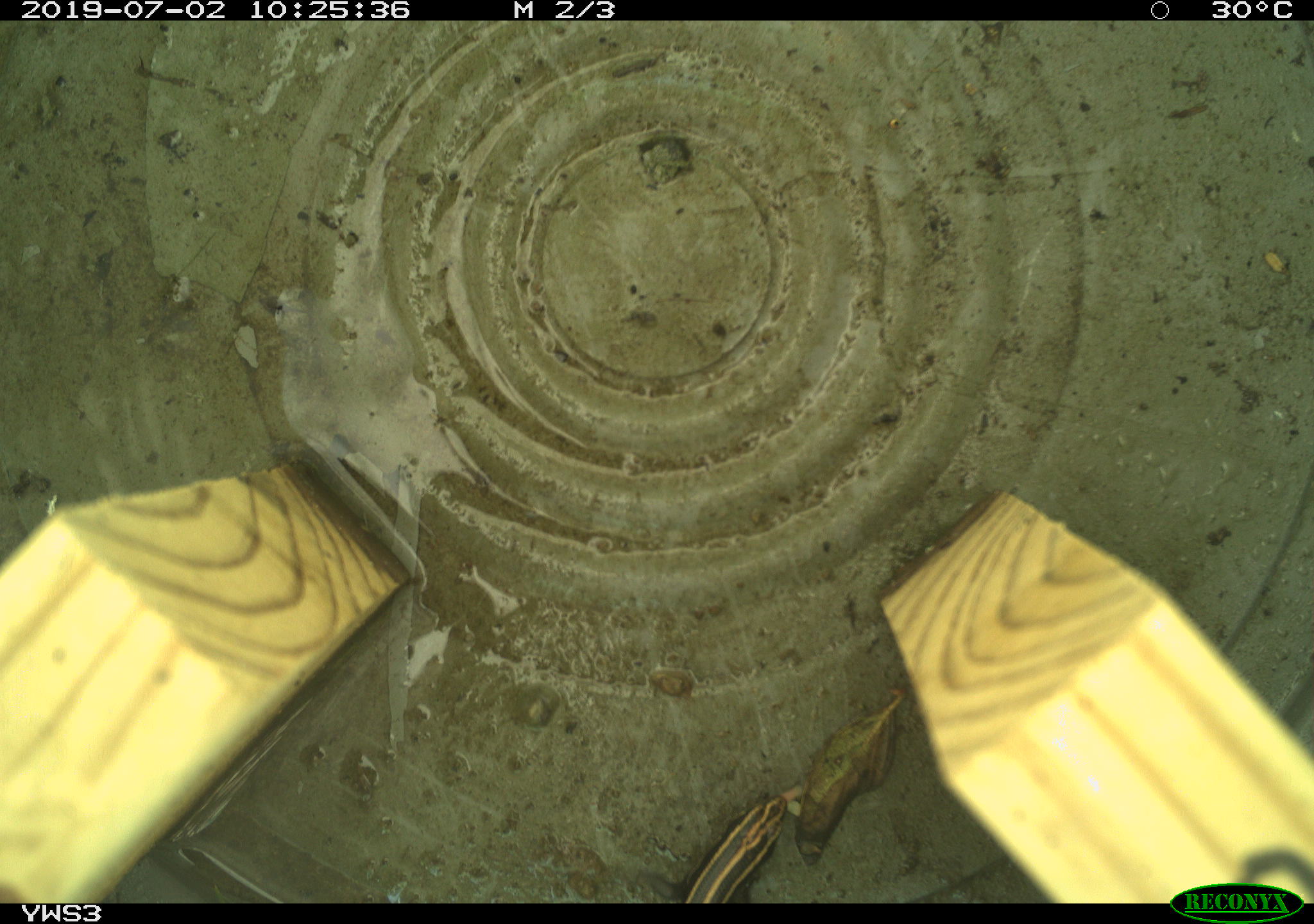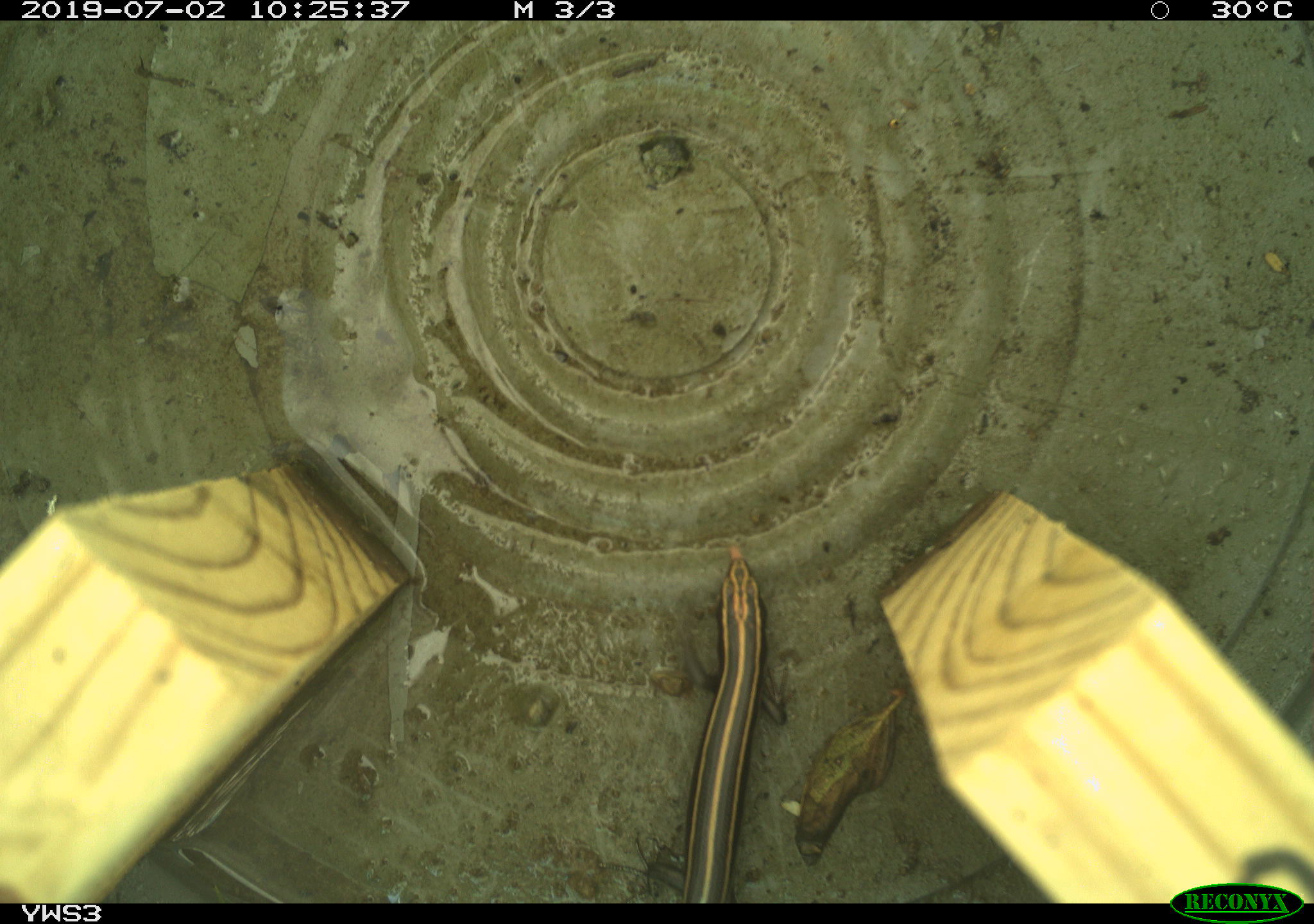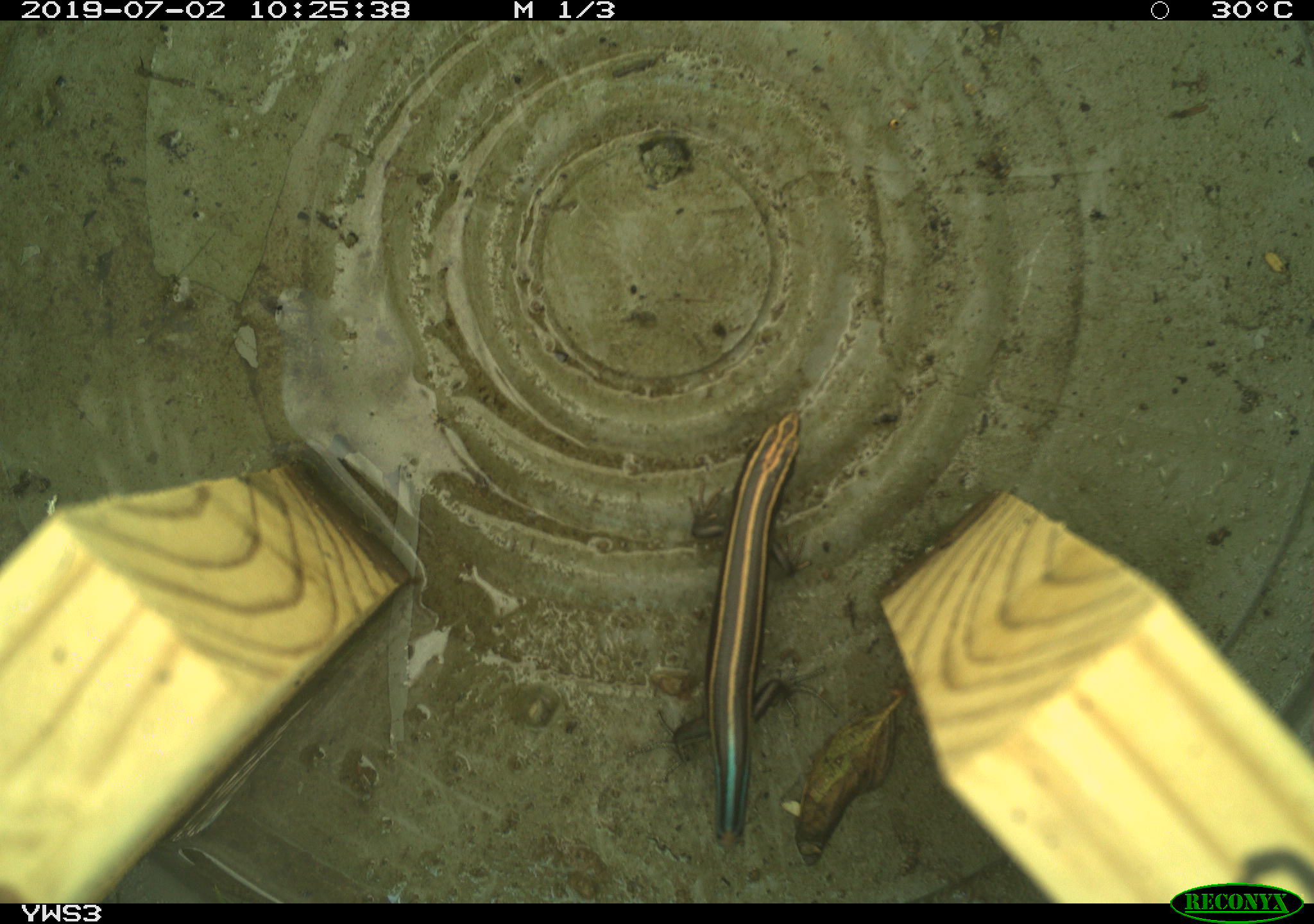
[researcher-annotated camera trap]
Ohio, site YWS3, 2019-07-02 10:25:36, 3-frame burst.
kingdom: Animalia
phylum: Chordata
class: Reptilia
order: Squamata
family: Scincidae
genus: Plestiodon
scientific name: Plestiodon fasciatus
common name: common five-lined skink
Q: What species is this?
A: Common five-lined skink (Plestiodon fasciatus).